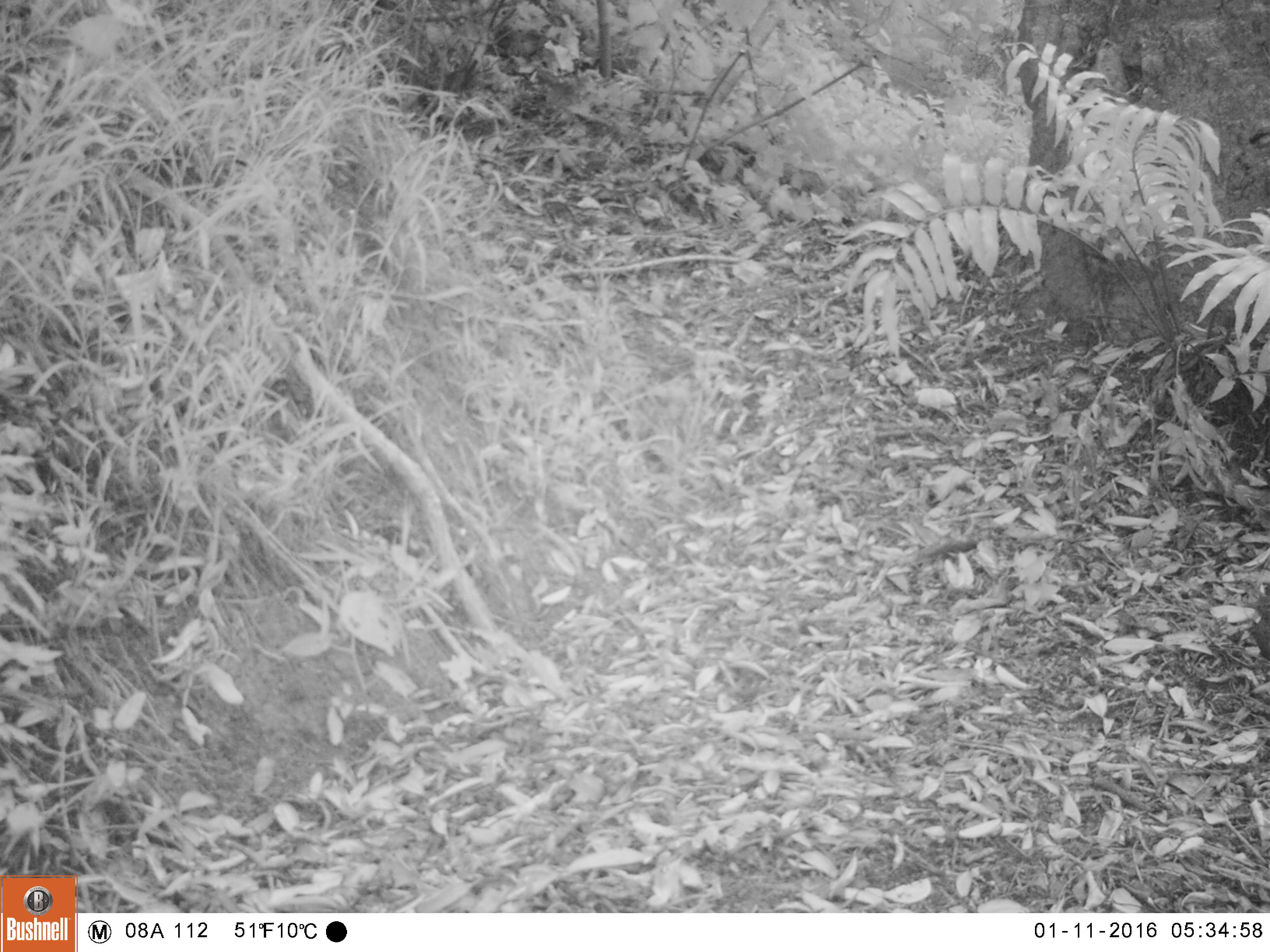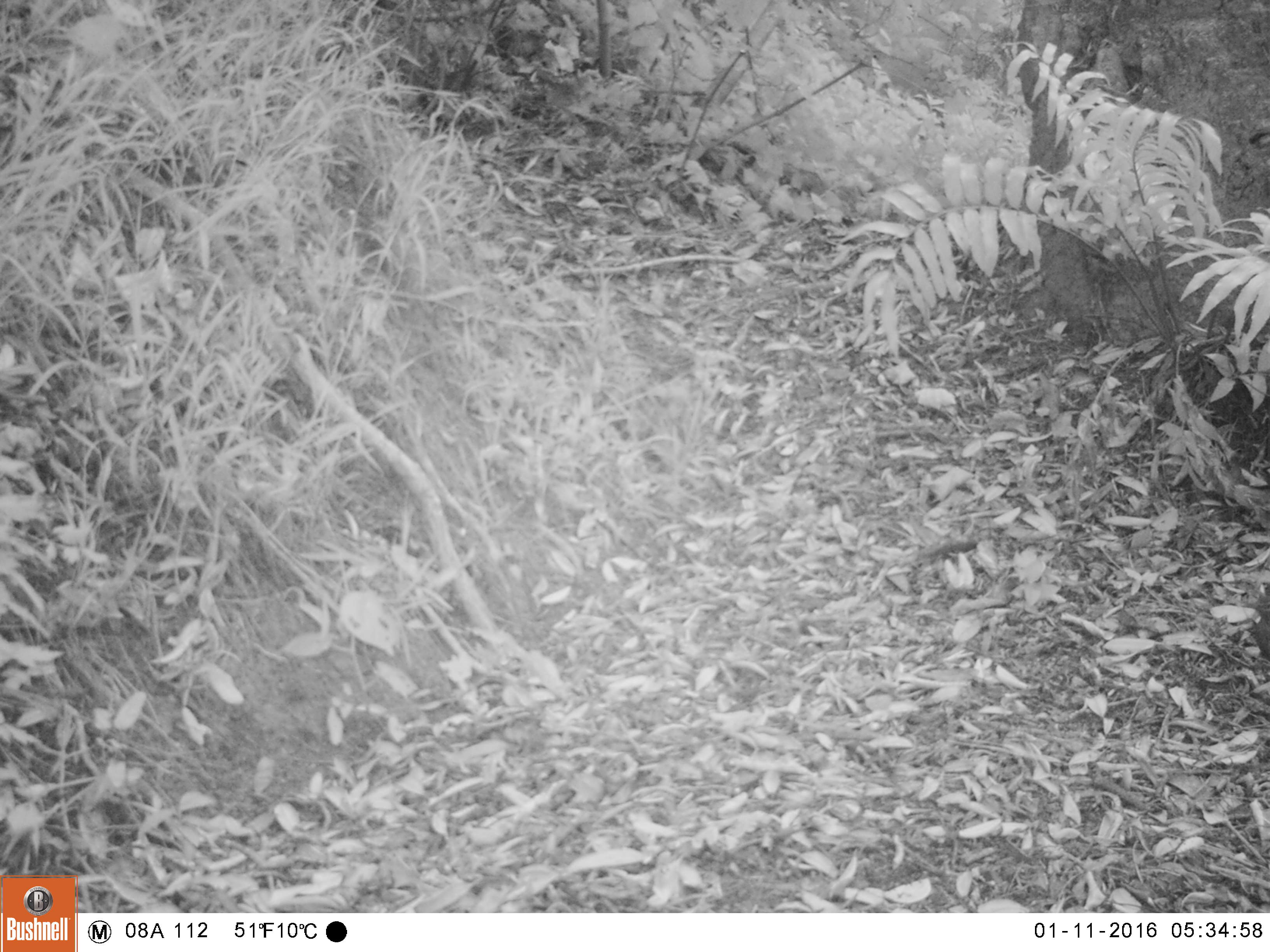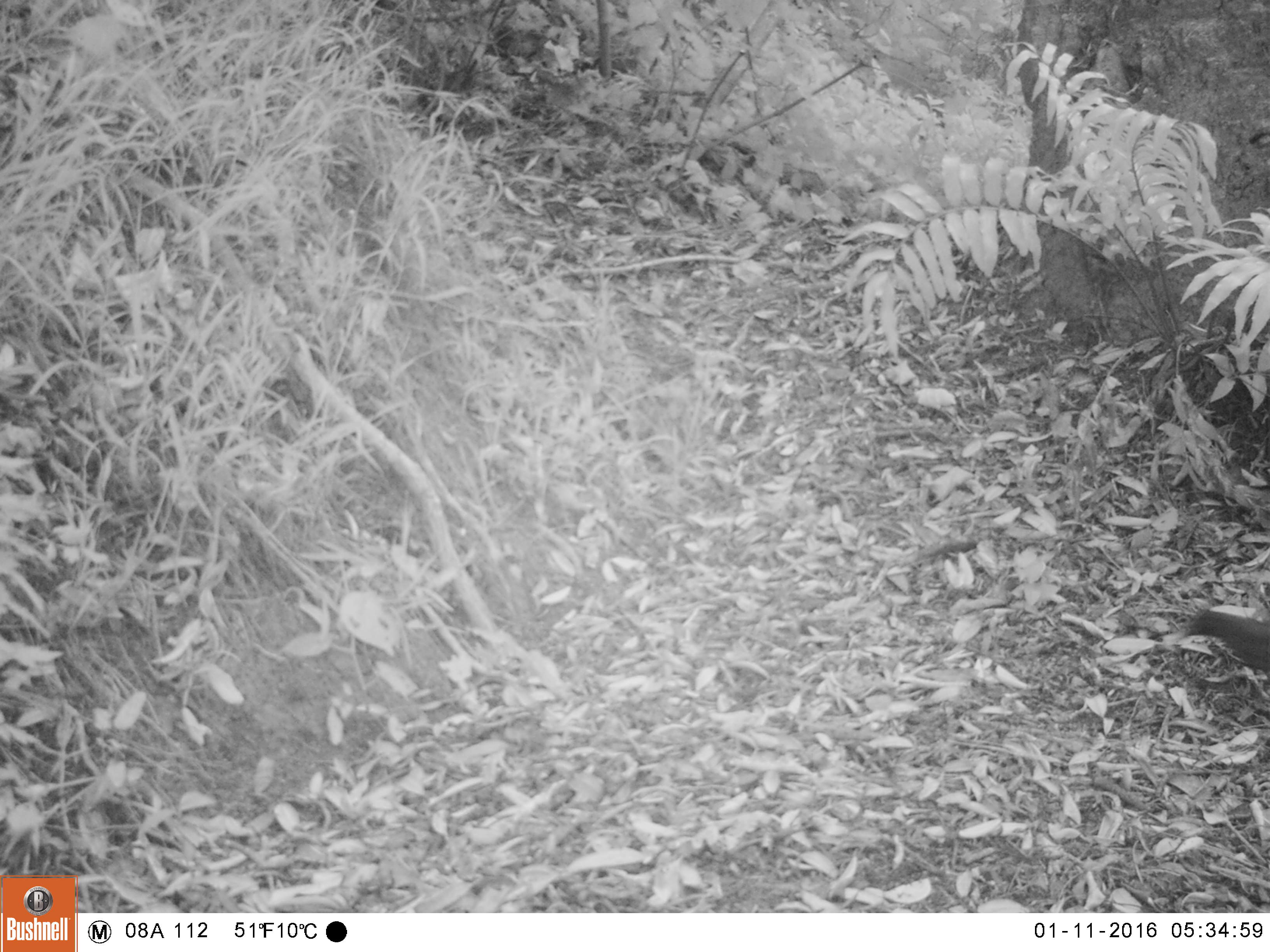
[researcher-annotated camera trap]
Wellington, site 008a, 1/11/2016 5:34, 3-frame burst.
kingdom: Animalia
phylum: Chordata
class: Aves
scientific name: Aves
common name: bird